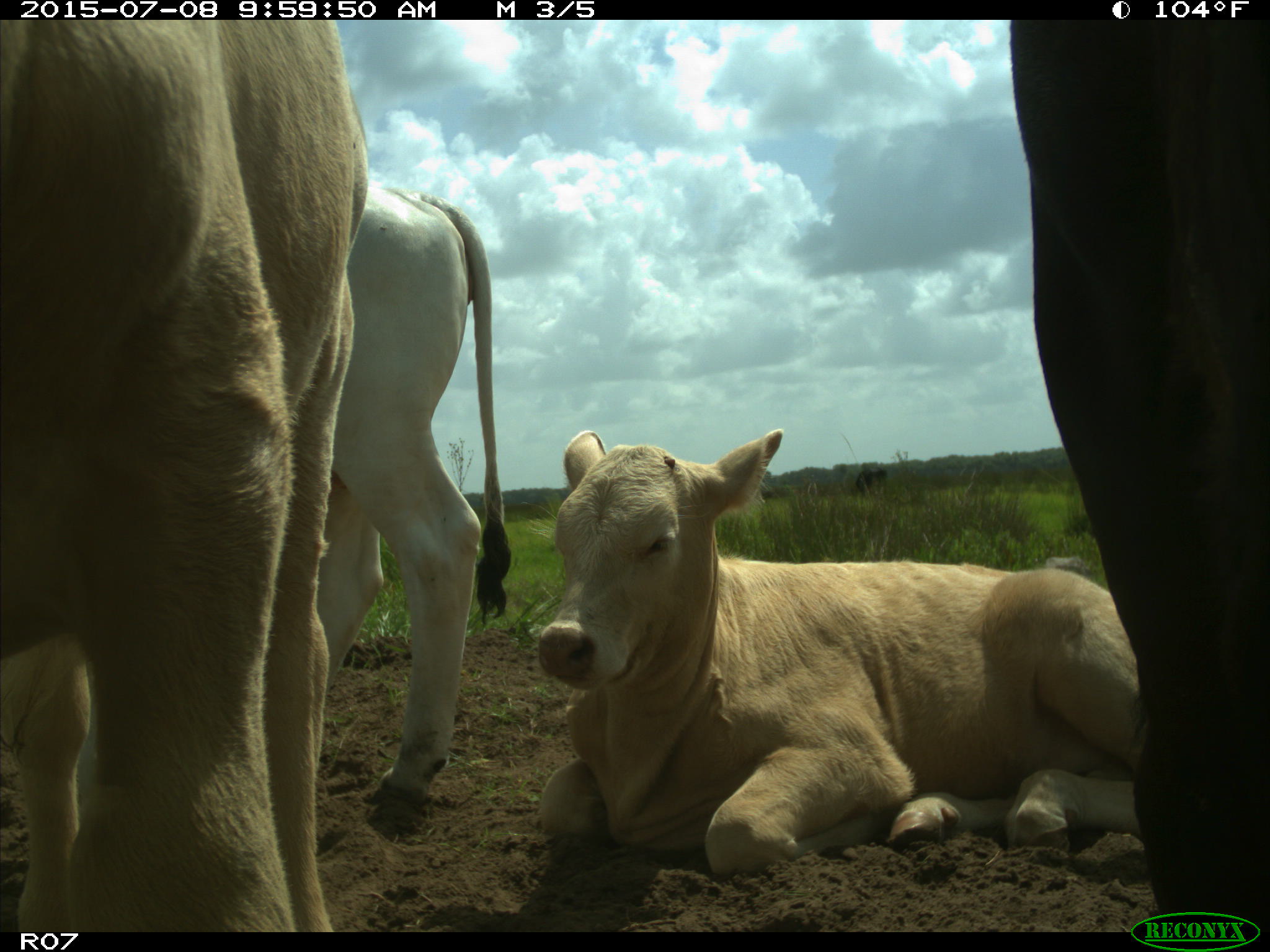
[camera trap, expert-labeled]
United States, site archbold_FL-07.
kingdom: Animalia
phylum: Chordata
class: Mammalia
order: Artiodactyla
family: Bovidae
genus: Bos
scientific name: Bos taurus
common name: domestic cow